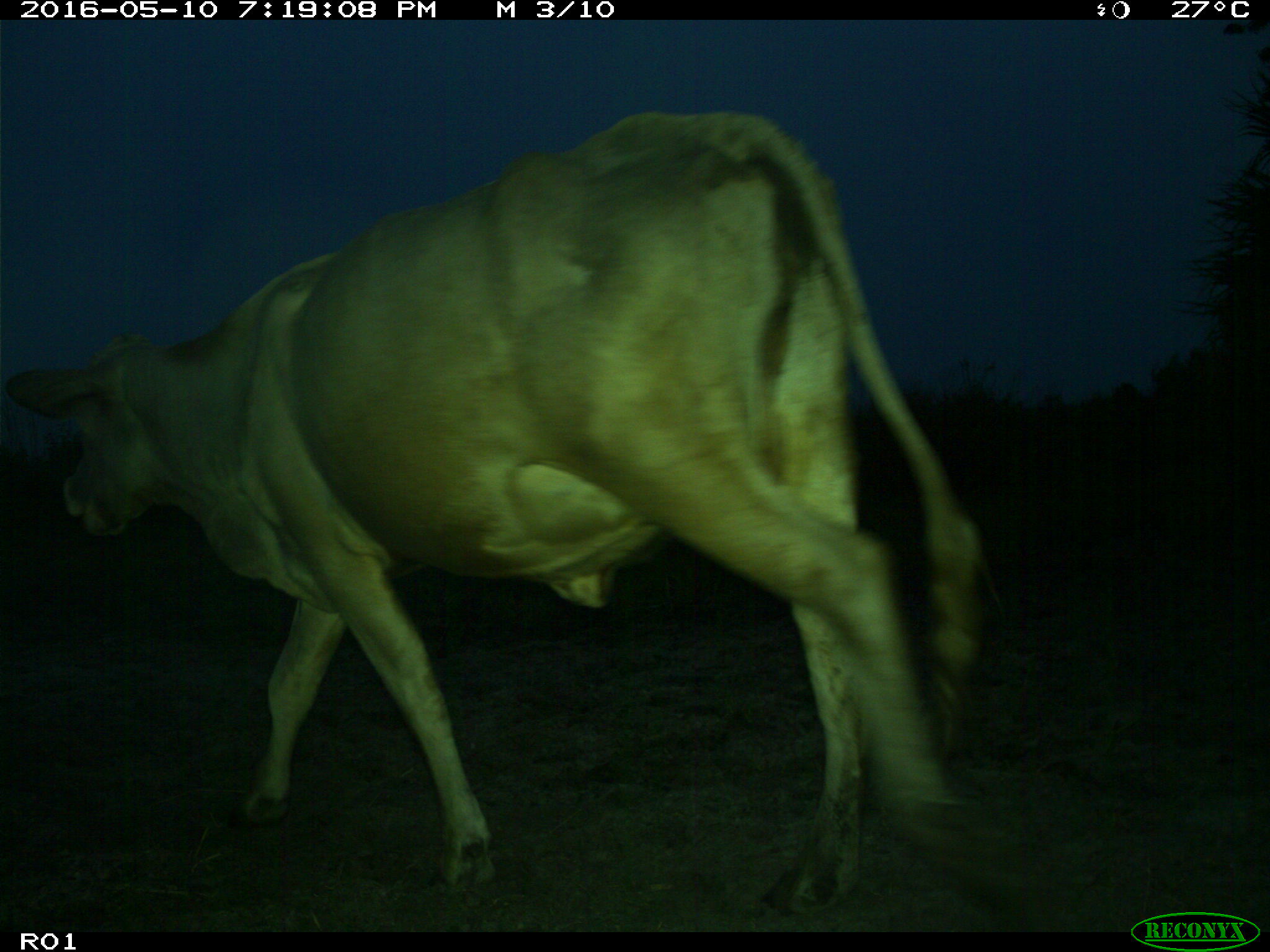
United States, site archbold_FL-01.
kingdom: Animalia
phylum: Chordata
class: Mammalia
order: Artiodactyla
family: Bovidae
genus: Bos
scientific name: Bos taurus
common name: domestic cow